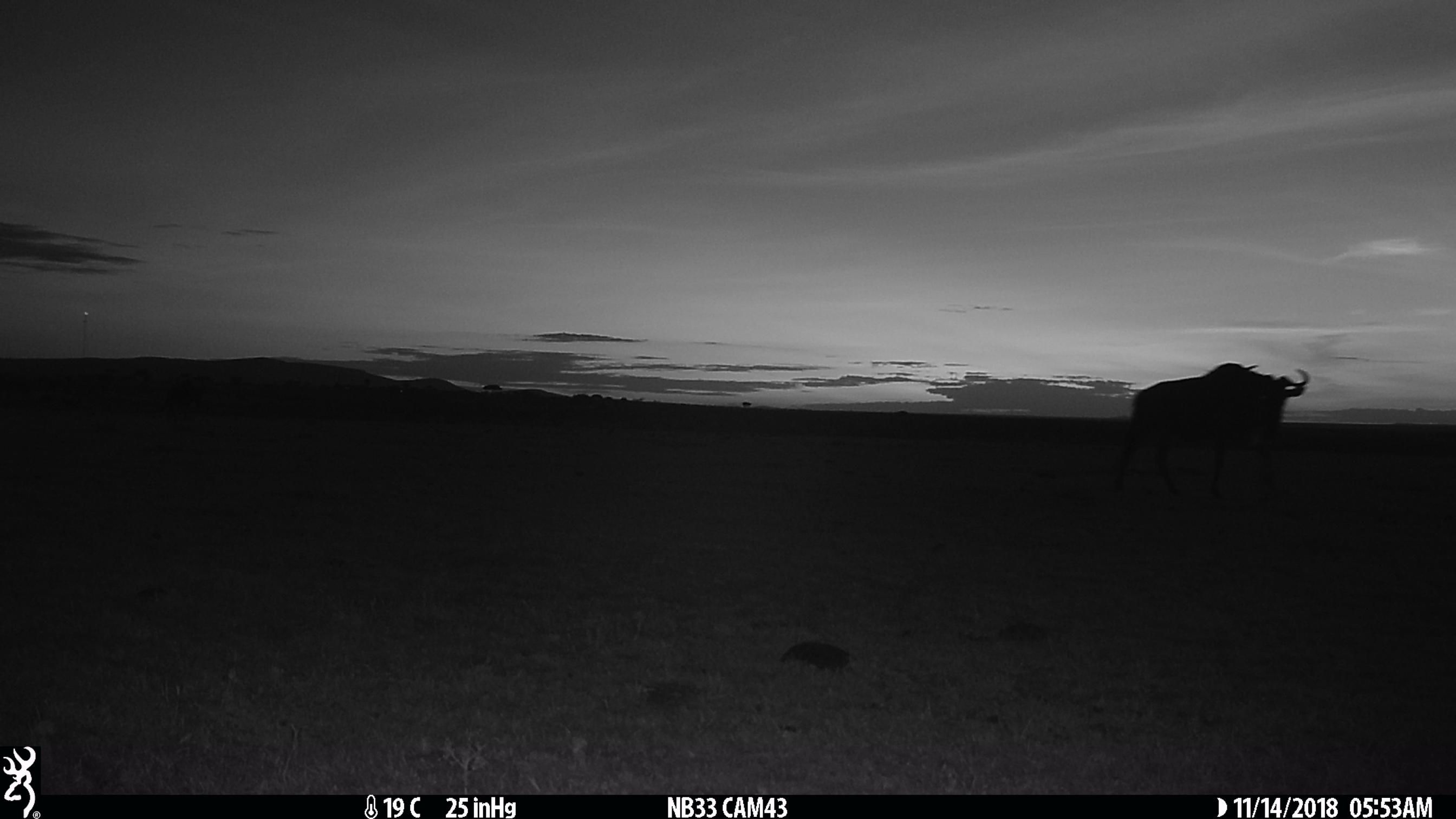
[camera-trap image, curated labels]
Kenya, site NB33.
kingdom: Animalia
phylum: Chordata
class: Mammalia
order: Artiodactyla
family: Bovidae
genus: Connochaetes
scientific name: Connochaetes taurinus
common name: blue wildebeest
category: wildebeest